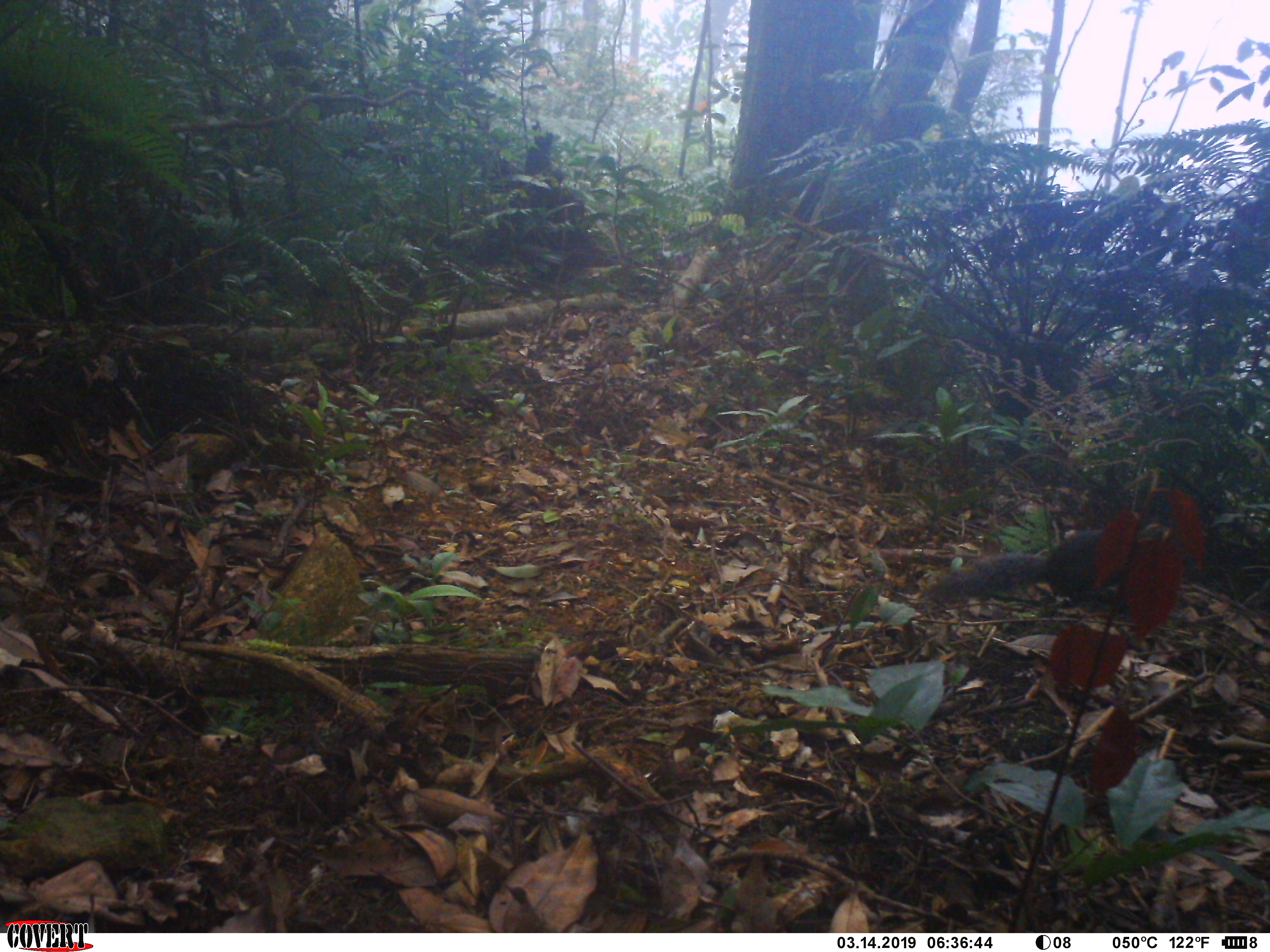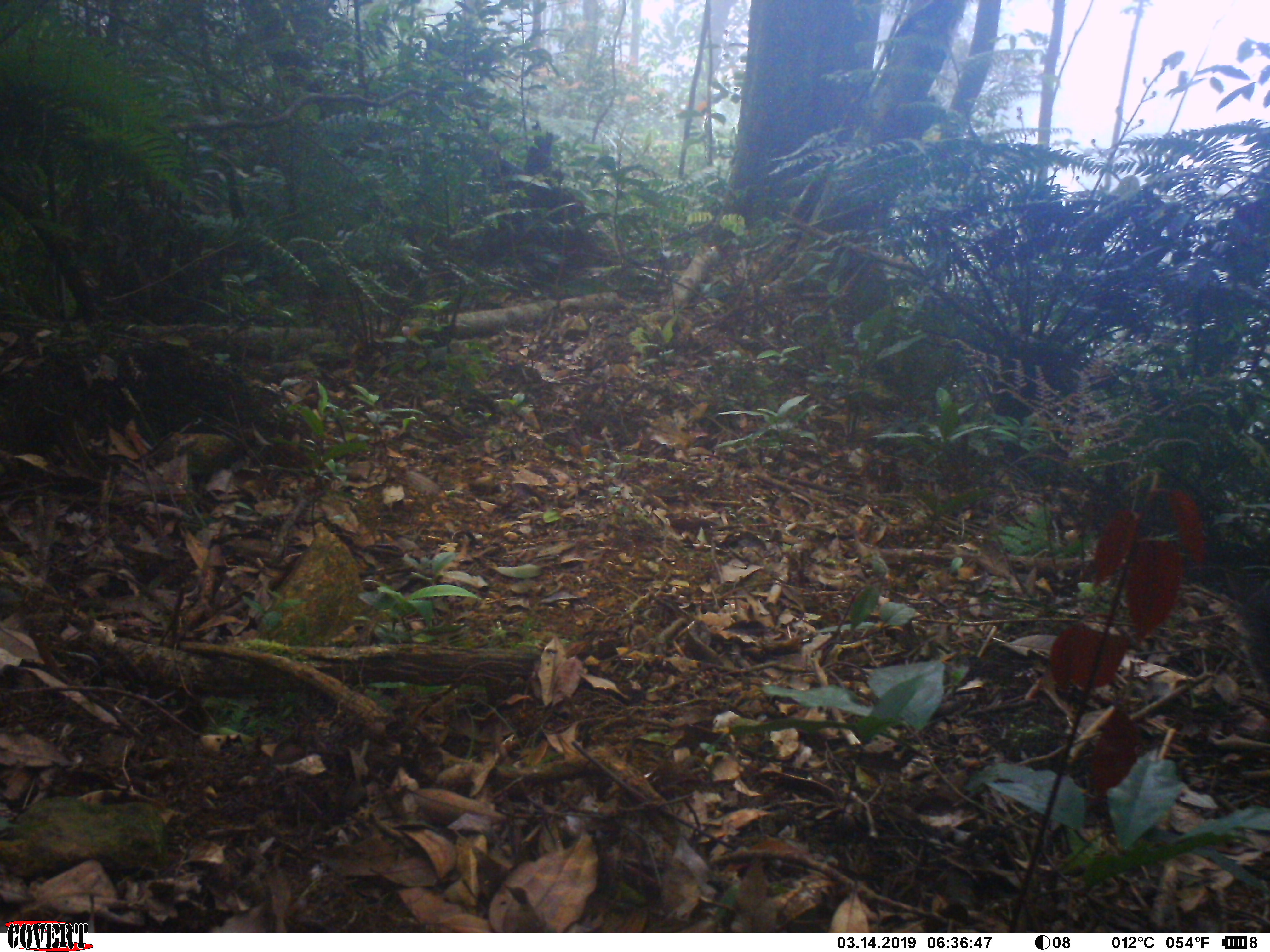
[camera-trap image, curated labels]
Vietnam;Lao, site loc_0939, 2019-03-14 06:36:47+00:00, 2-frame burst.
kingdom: Animalia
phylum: Chordata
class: Mammalia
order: Rodentia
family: Sciuridae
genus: Dremomys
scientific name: Dremomys rufigenis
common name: red-cheeked squirrel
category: red cheeked squirrel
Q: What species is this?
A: Red cheeked squirrel (red-cheeked squirrel) (Dremomys rufigenis).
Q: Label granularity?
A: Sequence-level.